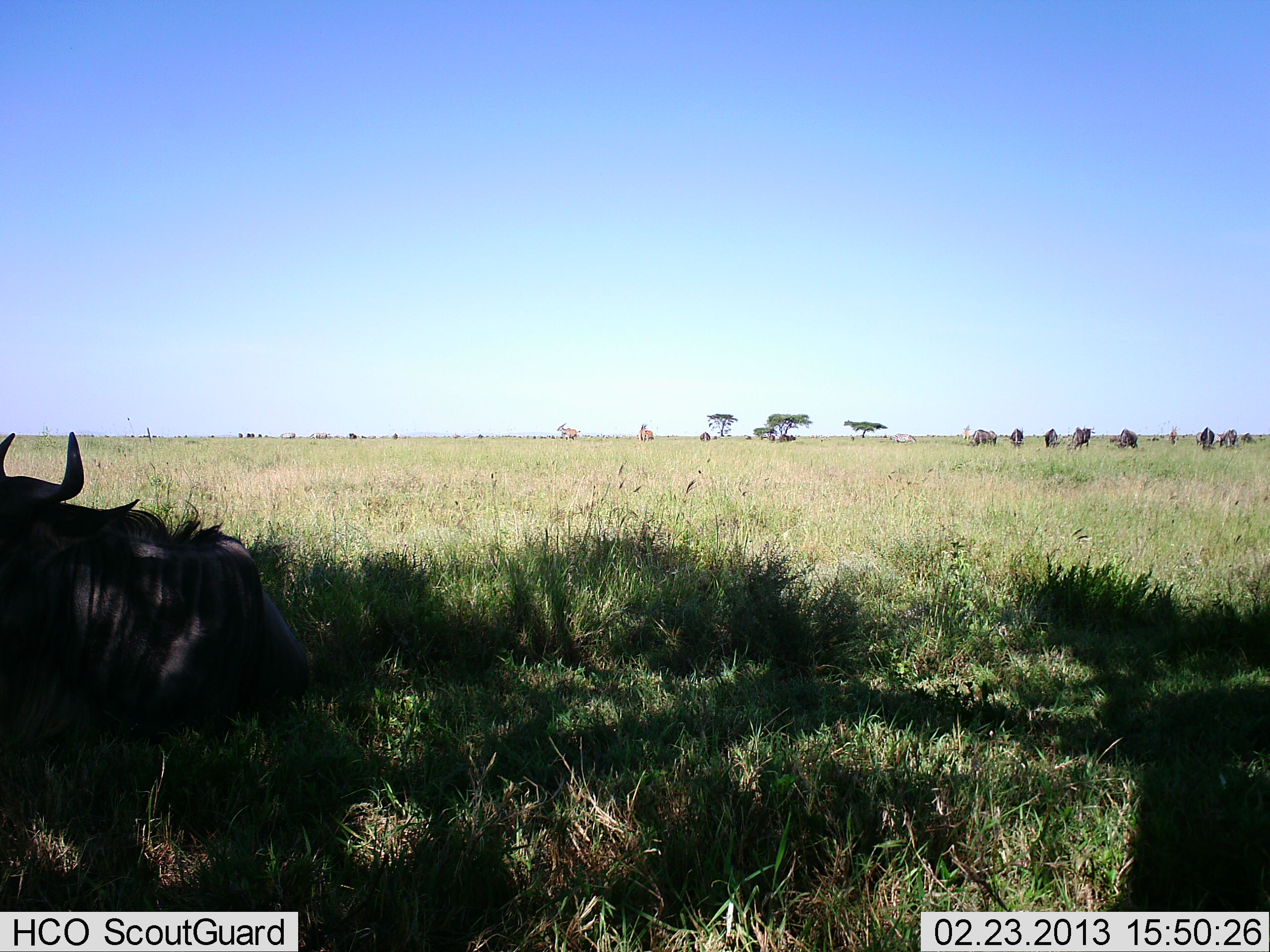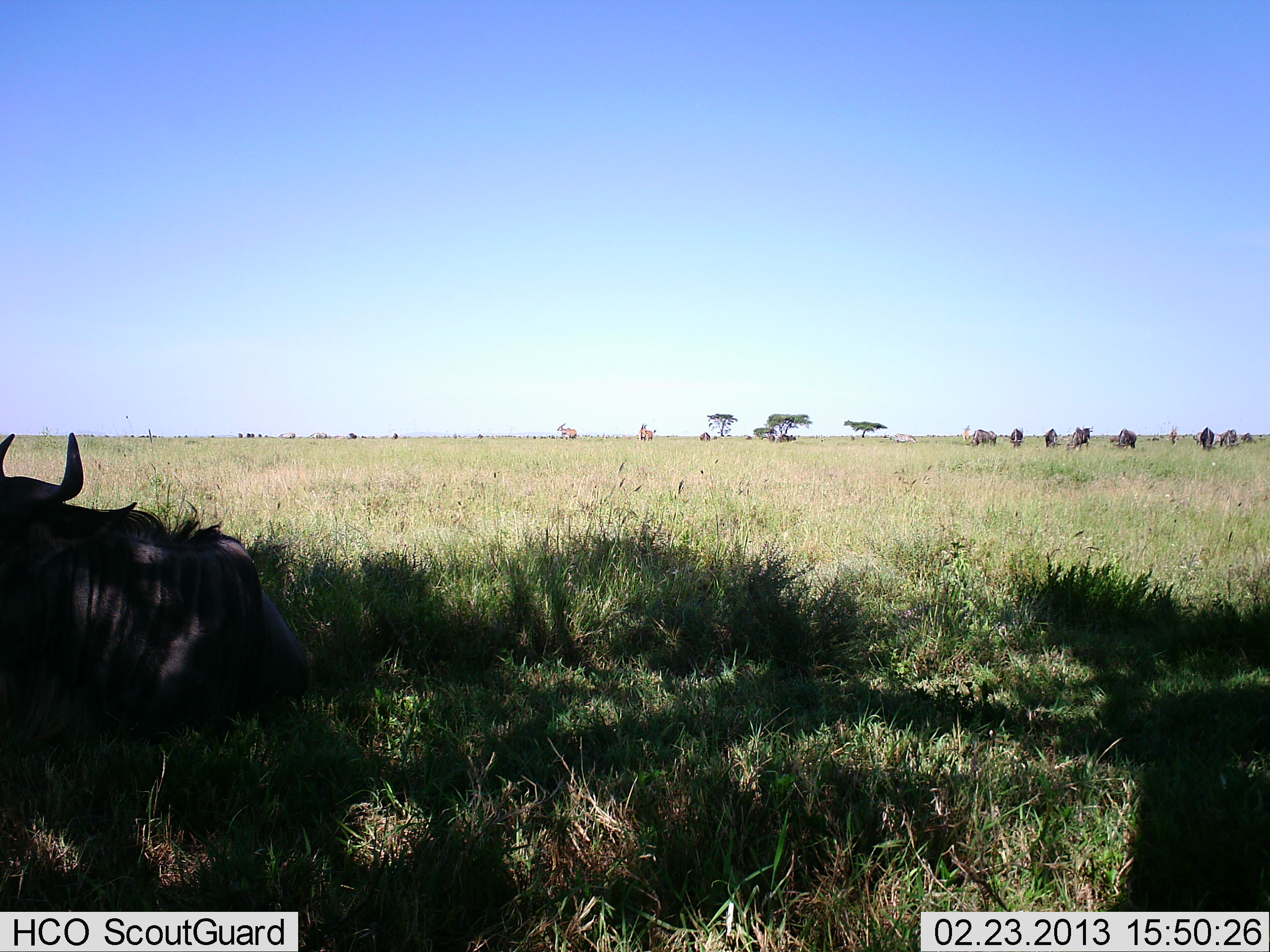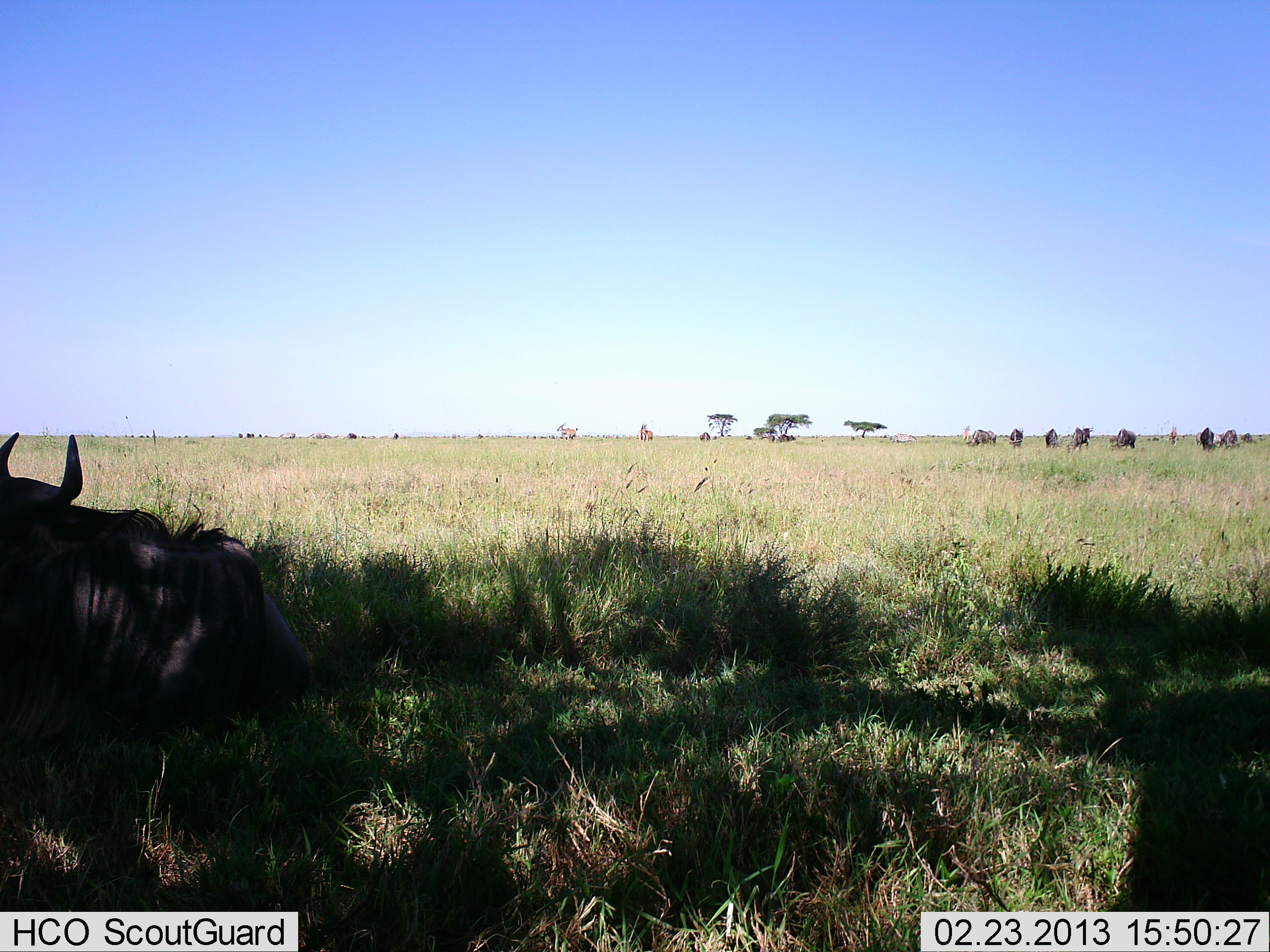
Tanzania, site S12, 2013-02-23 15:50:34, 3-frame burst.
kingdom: Animalia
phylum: Chordata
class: Mammalia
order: Artiodactyla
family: Bovidae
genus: Connochaetes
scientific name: Connochaetes taurinus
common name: blue wildebeest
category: wildebeest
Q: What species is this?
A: Wildebeest (blue wildebeest) (Connochaetes taurinus).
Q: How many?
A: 8.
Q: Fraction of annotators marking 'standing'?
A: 48%.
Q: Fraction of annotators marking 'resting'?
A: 92%.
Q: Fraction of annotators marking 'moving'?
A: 8%.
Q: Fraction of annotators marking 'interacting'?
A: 0%.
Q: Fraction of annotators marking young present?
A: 0%.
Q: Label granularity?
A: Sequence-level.